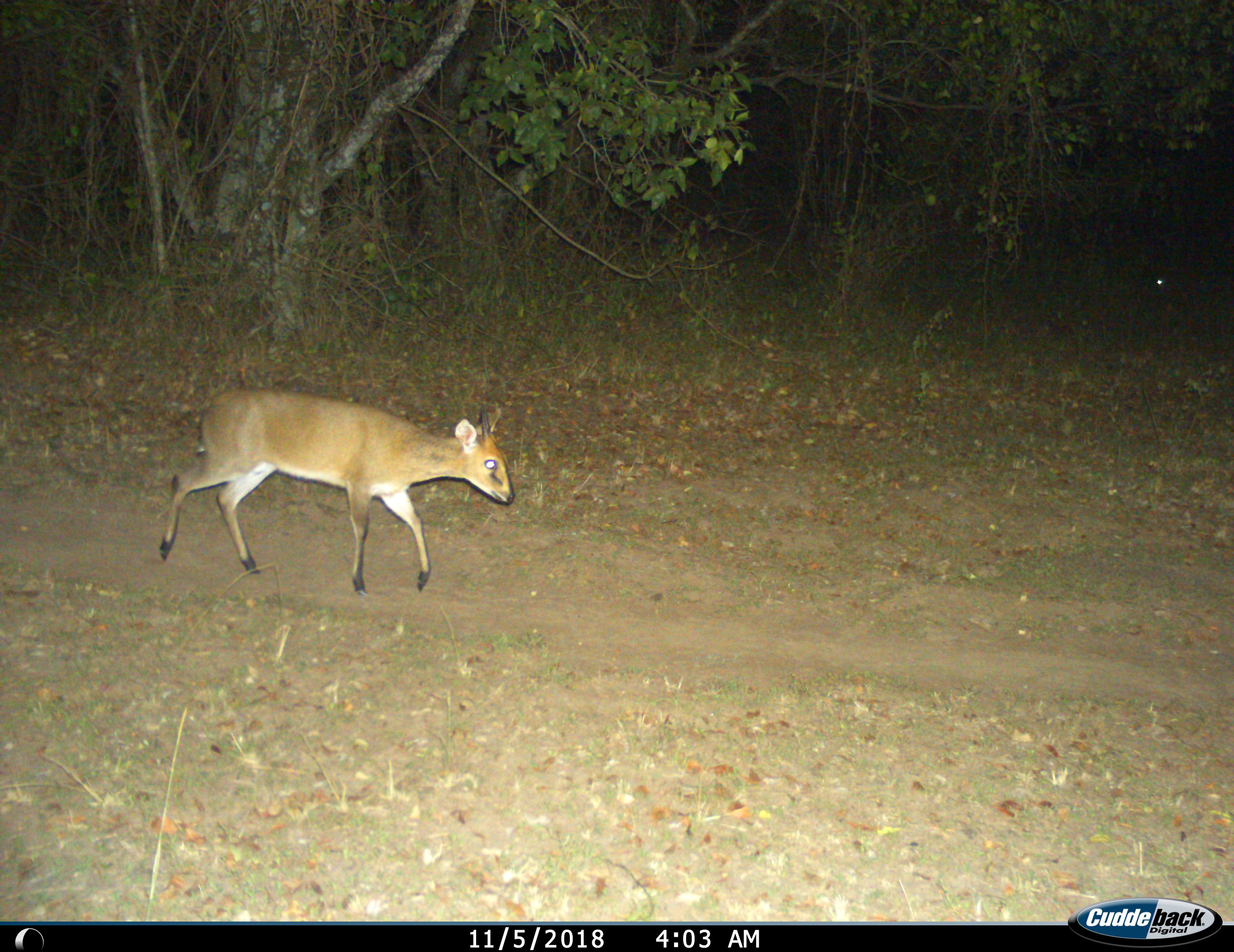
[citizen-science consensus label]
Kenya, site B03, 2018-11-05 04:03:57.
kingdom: Animalia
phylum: Chordata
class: Mammalia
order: Artiodactyla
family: Bovidae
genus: Cephalophus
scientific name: Cephalophus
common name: duiker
Duiker (Cephalophus), count 1. Behavior (volunteer vote fractions): standing 17%, resting 0%, moving 100%, interacting 0%. Young present (vote fraction): 0%. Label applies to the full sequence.